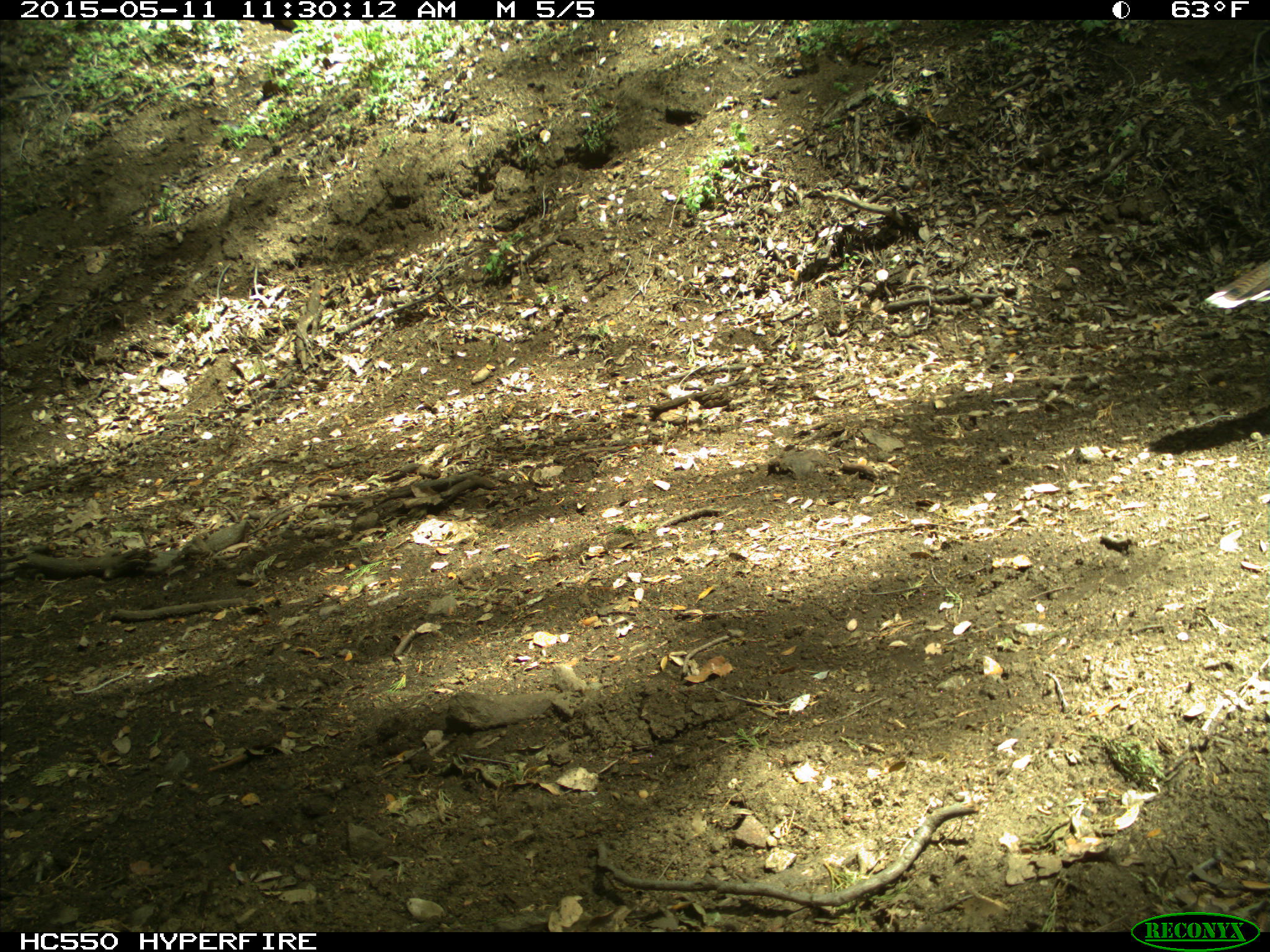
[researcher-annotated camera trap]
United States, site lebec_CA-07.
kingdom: Animalia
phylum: Chordata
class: Aves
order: Galliformes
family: Phasianidae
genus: Meleagris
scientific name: Meleagris gallopavo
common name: wild turkey